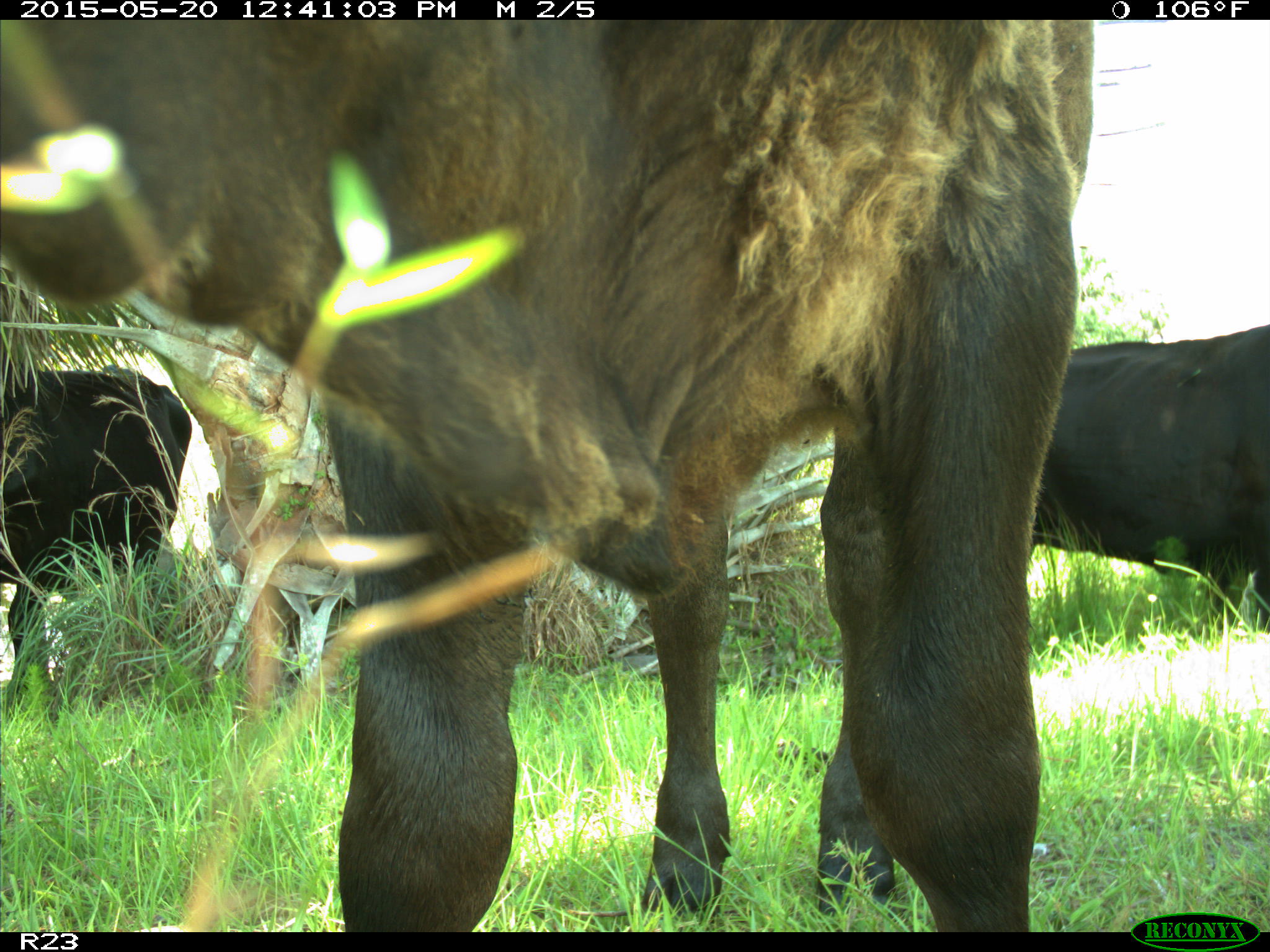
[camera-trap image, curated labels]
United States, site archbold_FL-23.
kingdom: Animalia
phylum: Chordata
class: Mammalia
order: Artiodactyla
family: Bovidae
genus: Bos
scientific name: Bos taurus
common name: domestic cow